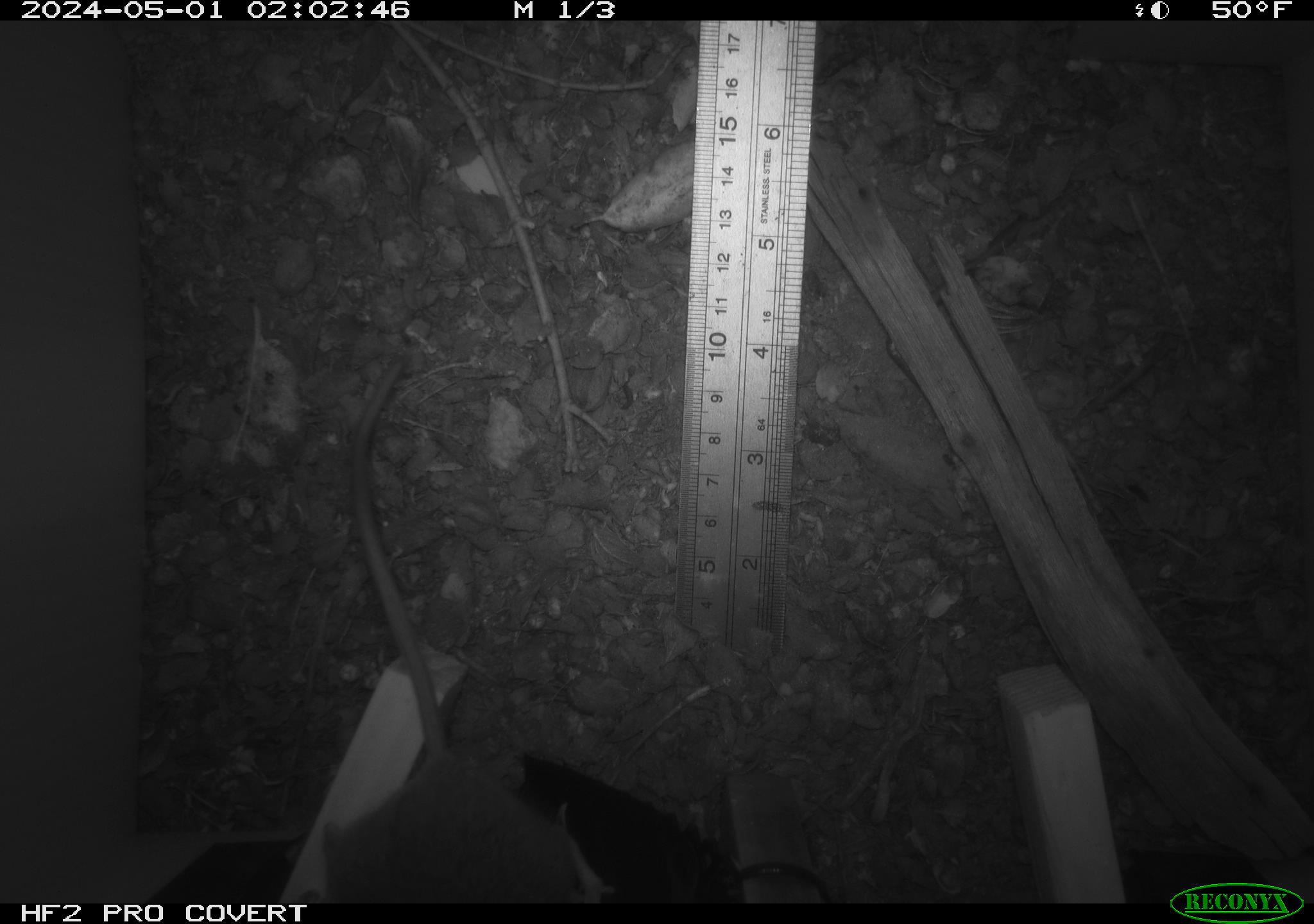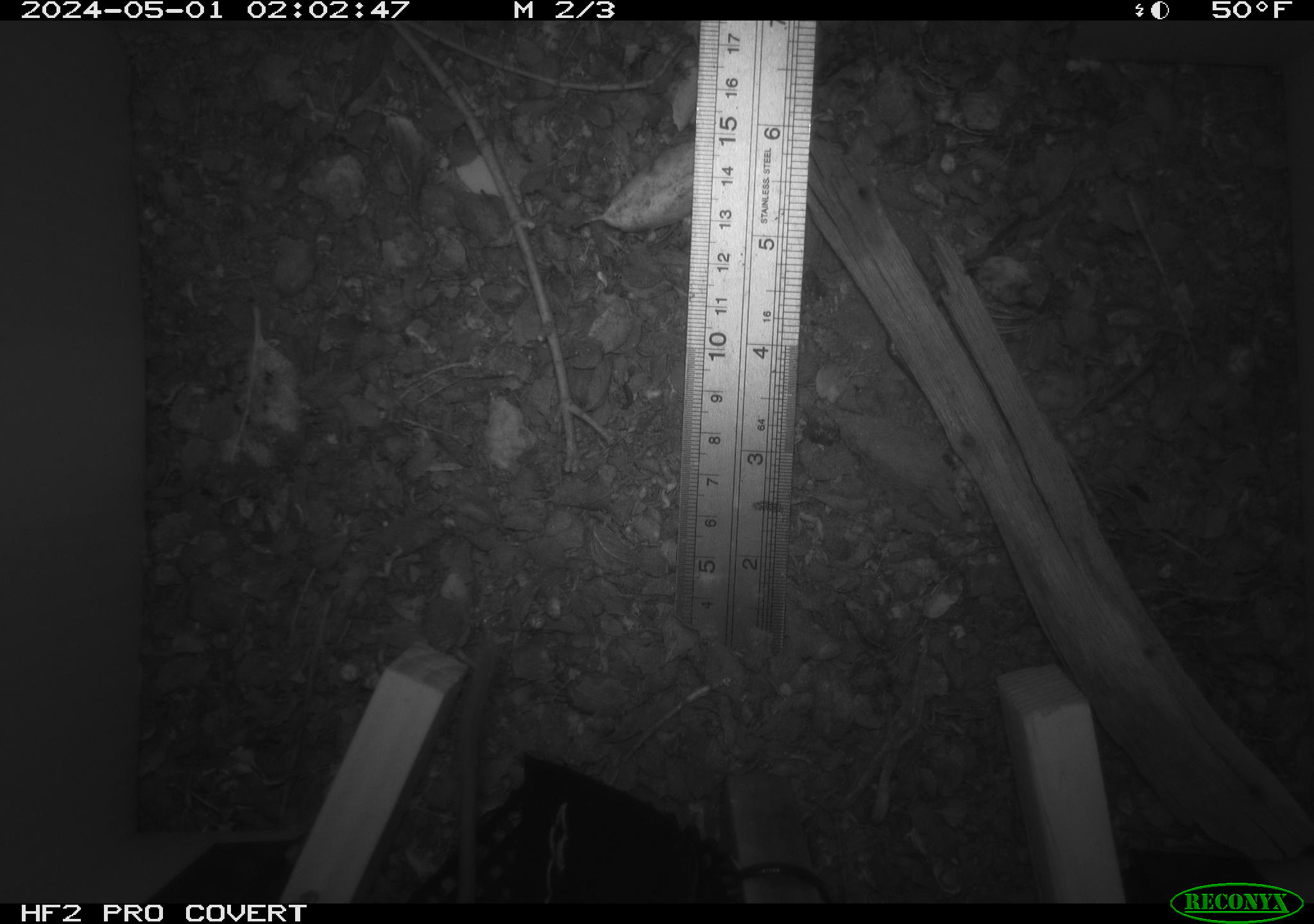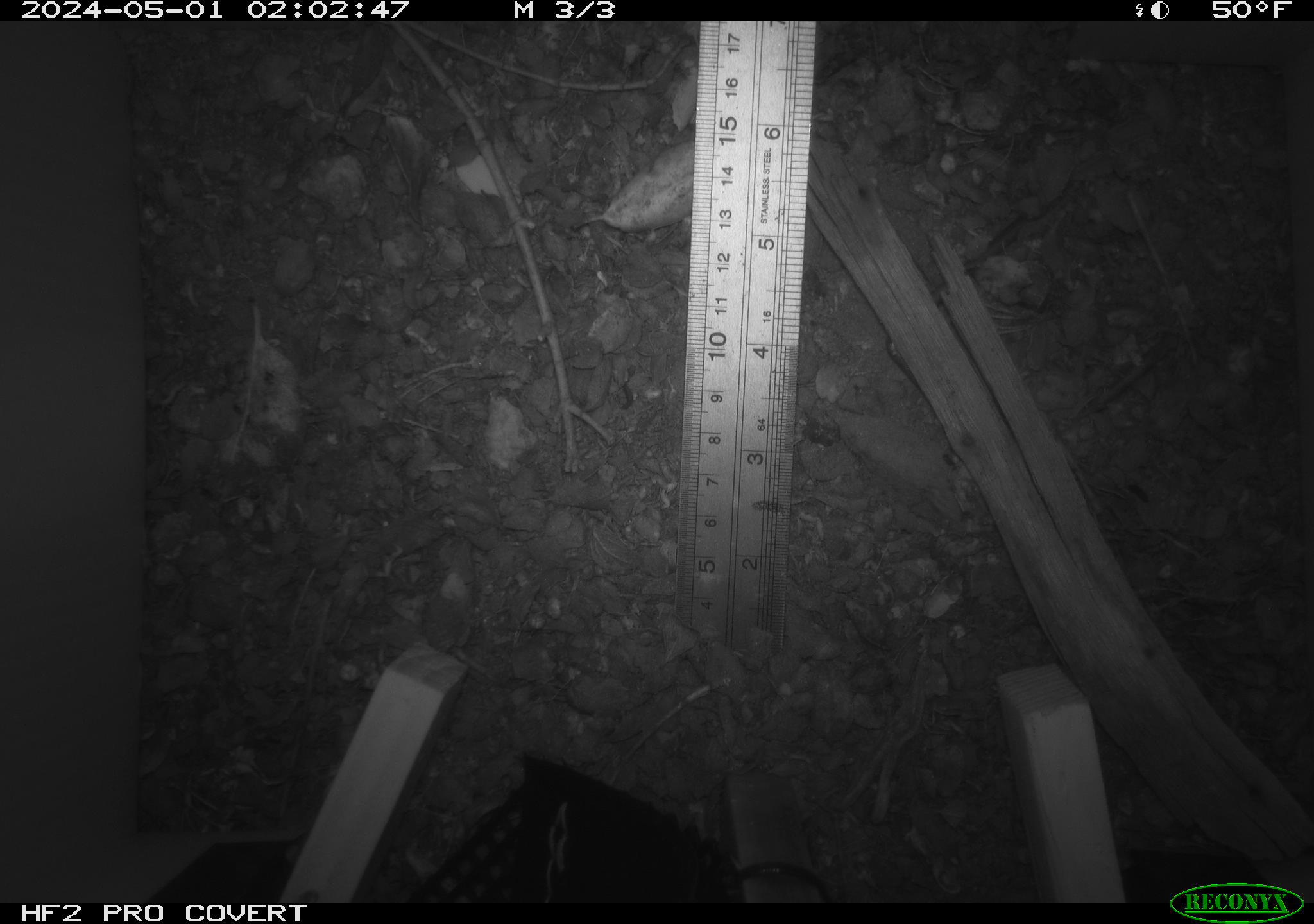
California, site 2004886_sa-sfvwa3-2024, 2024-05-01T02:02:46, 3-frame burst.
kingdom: Animalia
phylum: Chordata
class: Mammalia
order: Rodentia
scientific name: Rodentia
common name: mouse species